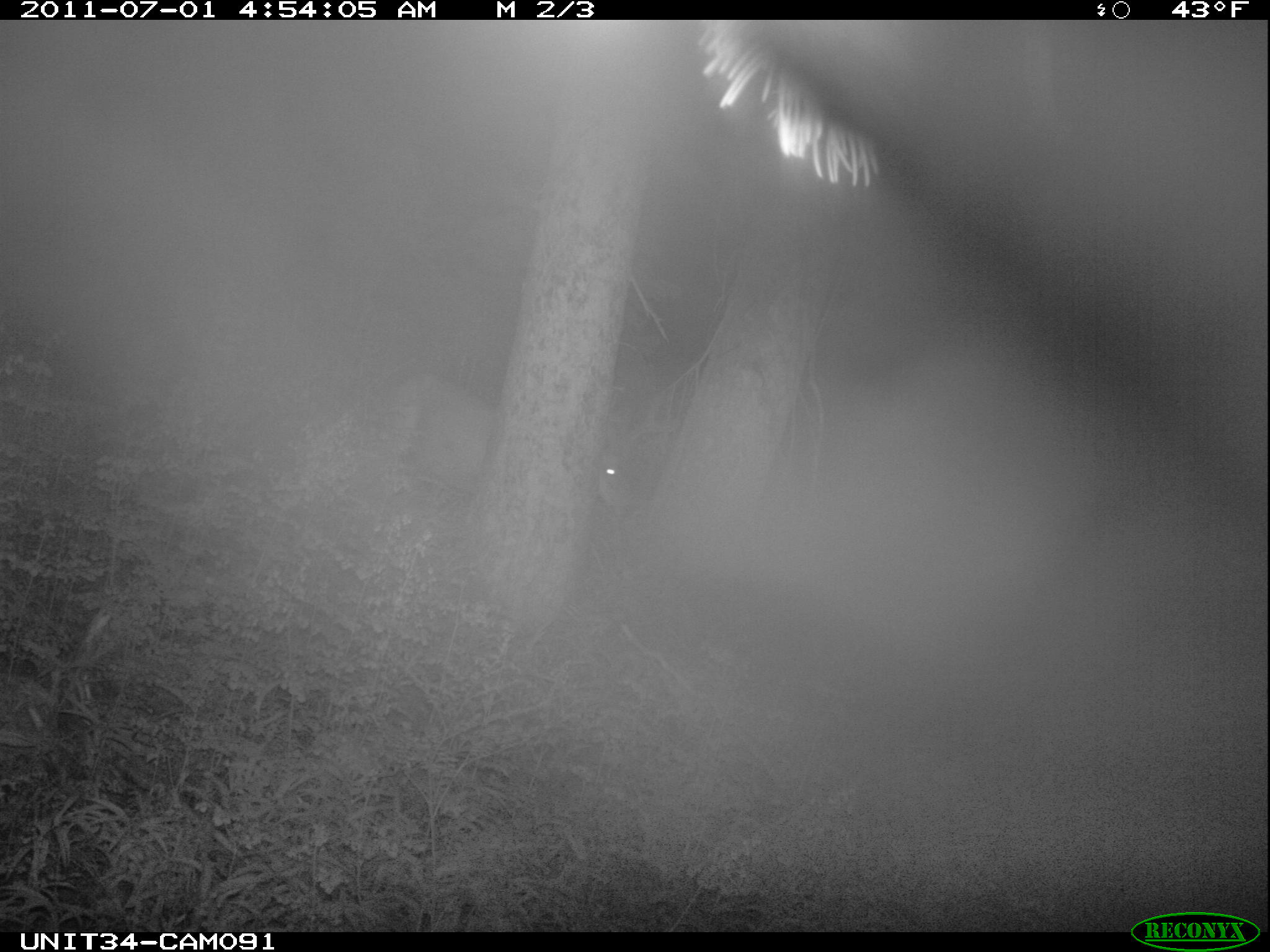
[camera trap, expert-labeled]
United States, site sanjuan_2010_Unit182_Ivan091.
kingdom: Animalia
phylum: Chordata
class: Mammalia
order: Artiodactyla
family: Cervidae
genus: Odocoileus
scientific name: Odocoileus hemionus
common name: mule deer